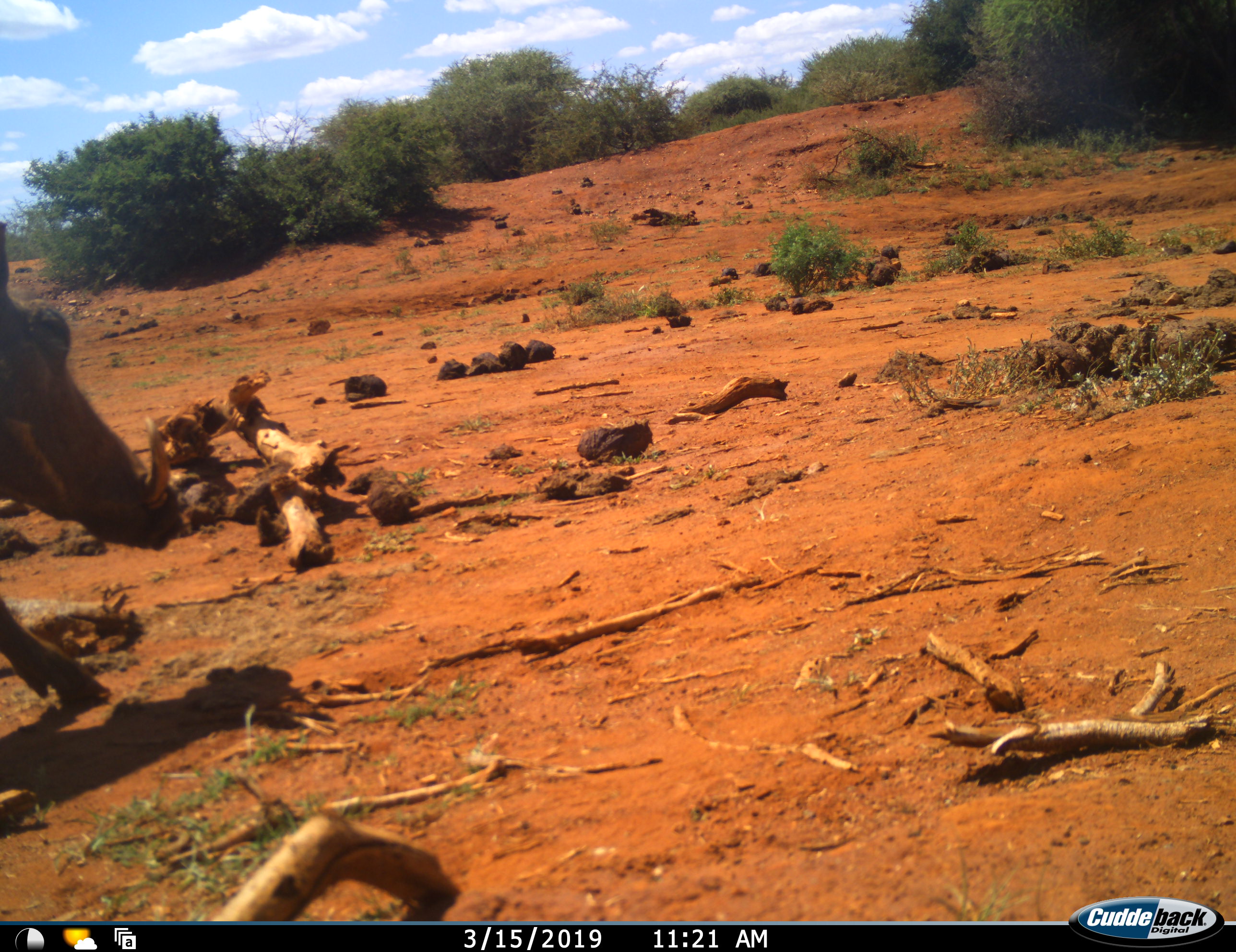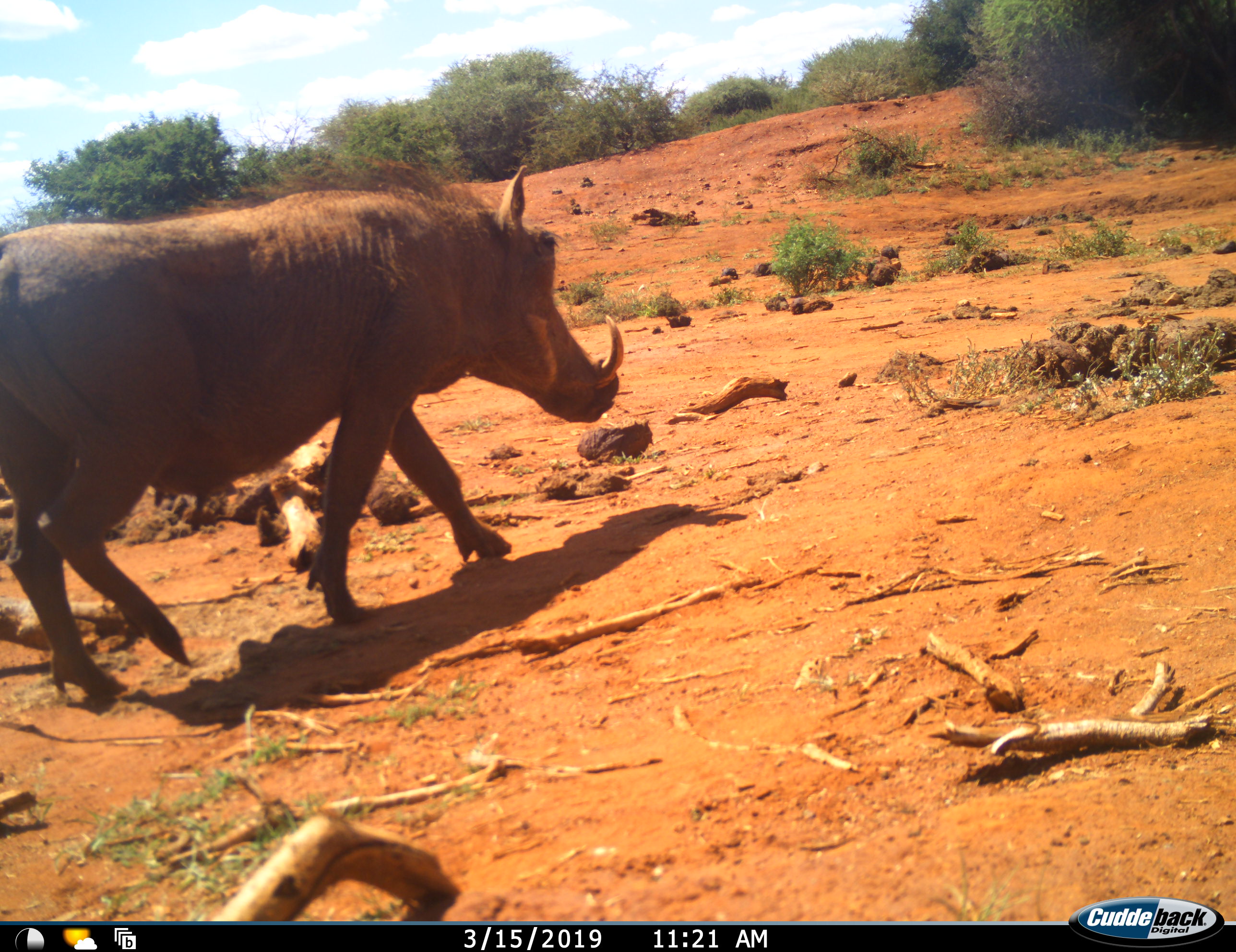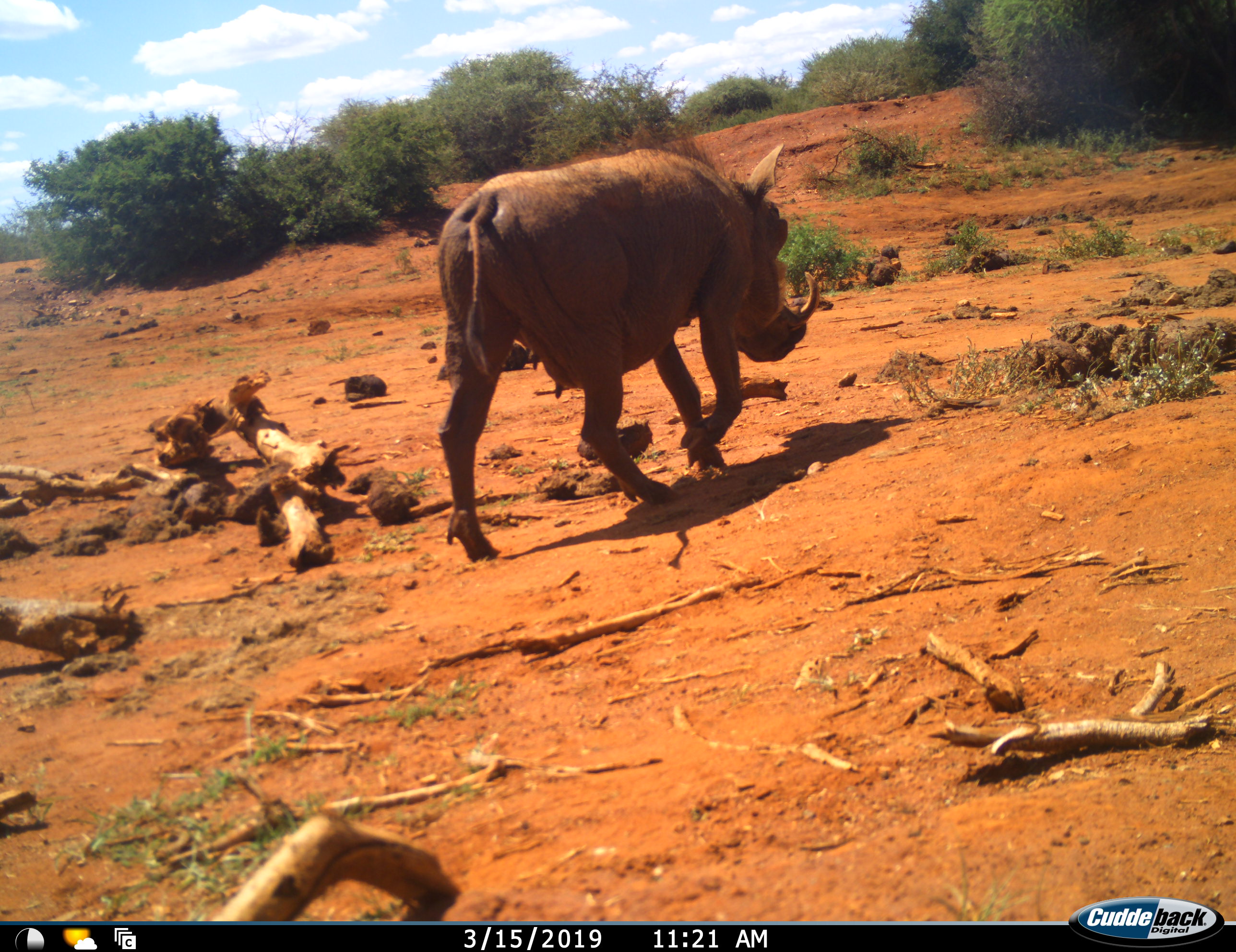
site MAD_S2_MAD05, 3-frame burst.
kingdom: Animalia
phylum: Chordata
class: Mammalia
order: Artiodactyla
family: Suidae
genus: Phacochoerus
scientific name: Phacochoerus africanus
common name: warthog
Warthog (Phacochoerus africanus), count 1. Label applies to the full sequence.